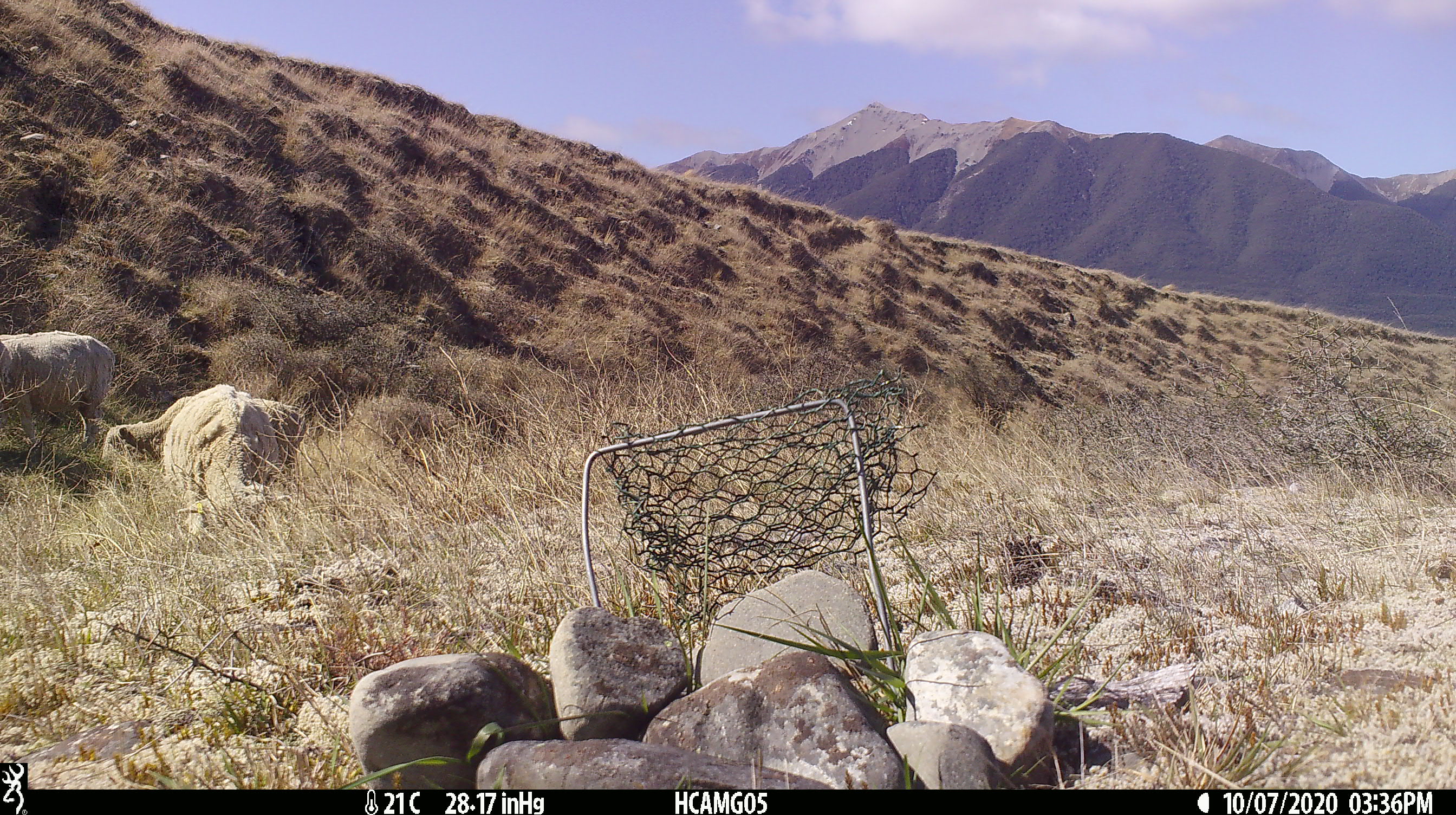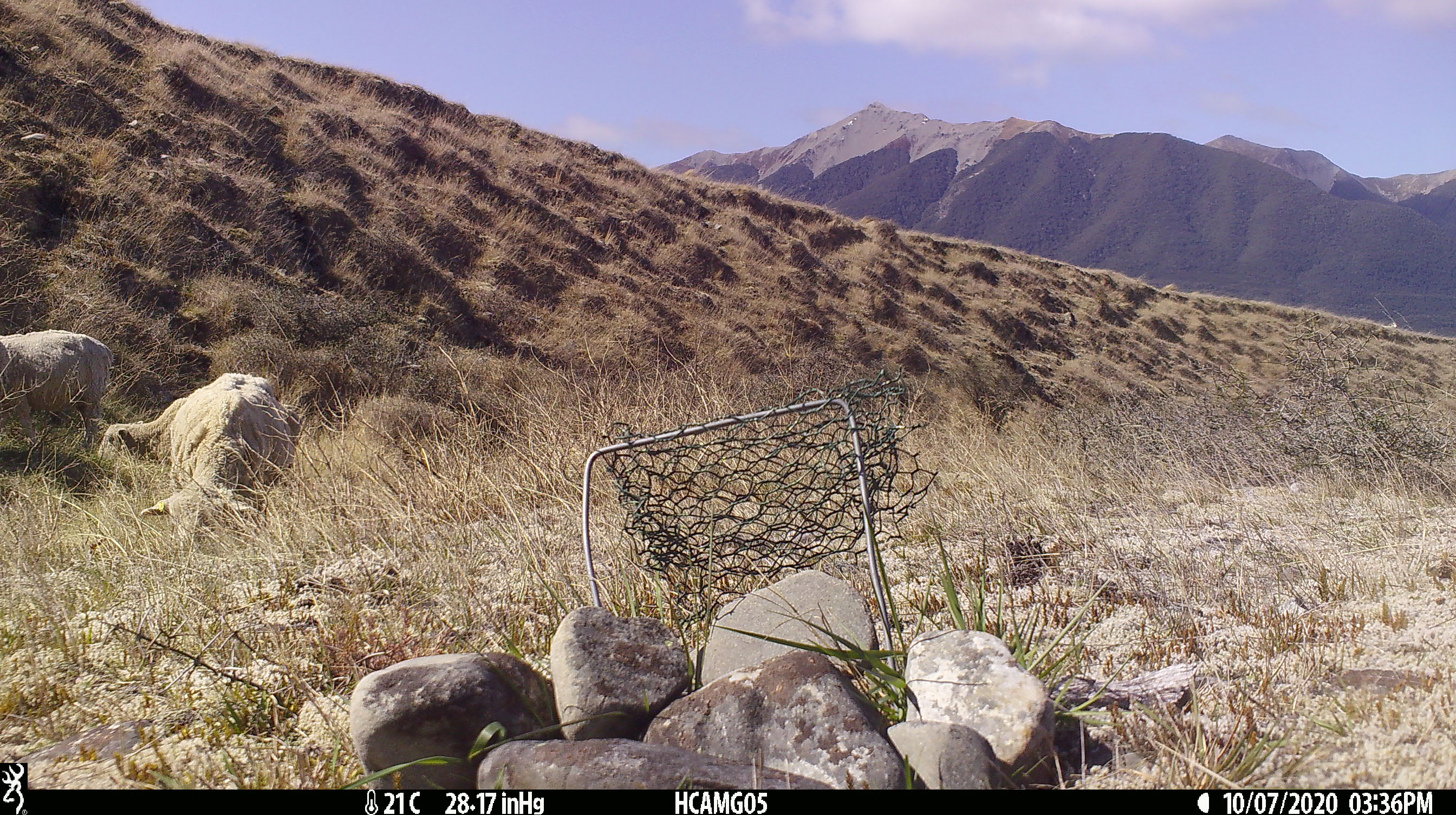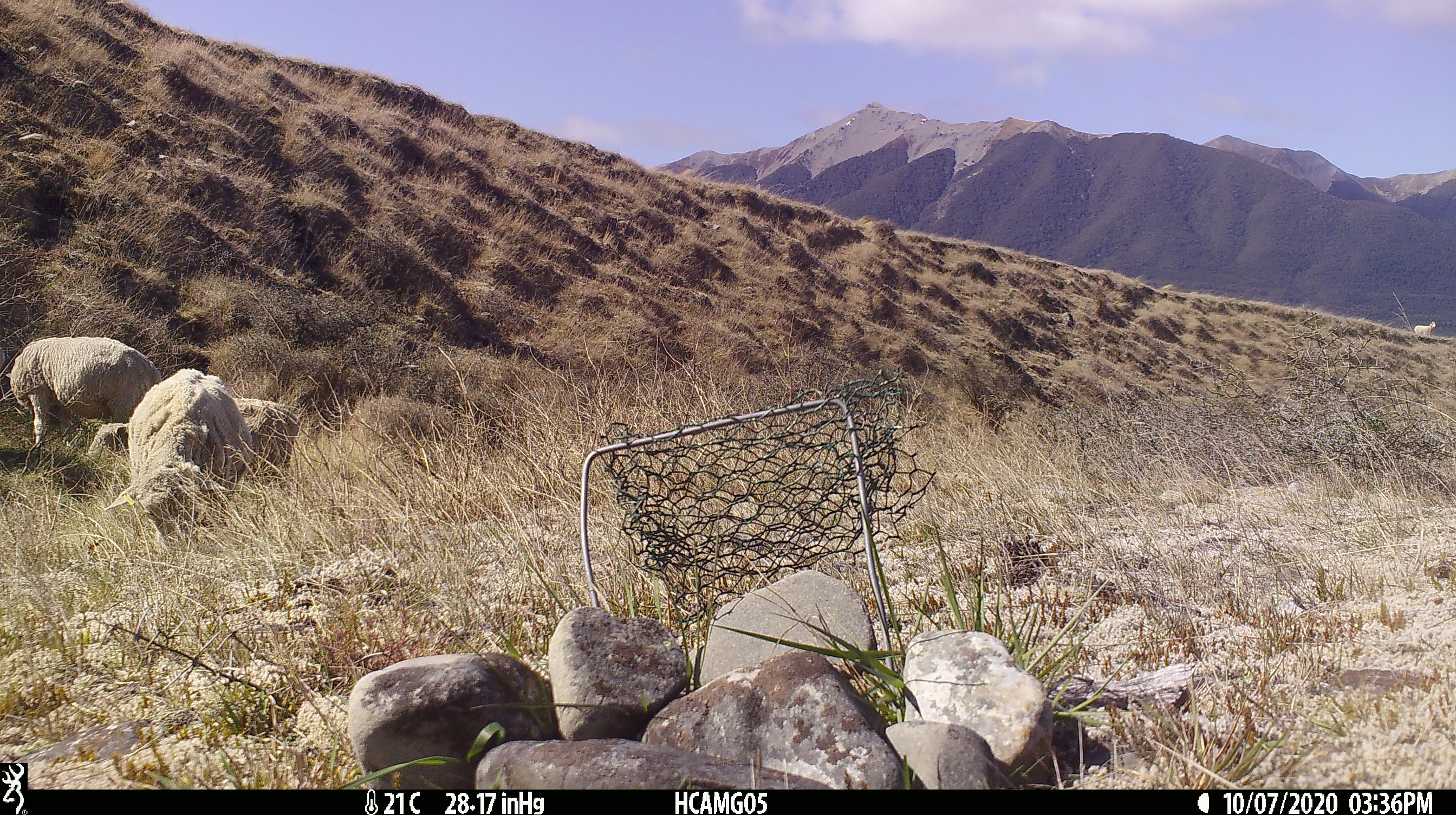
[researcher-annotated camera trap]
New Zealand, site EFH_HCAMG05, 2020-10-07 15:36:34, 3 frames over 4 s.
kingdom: Animalia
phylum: Chordata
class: Mammalia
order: Artiodactyla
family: Bovidae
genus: Ovis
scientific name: Ovis aries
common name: domestic sheep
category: sheep